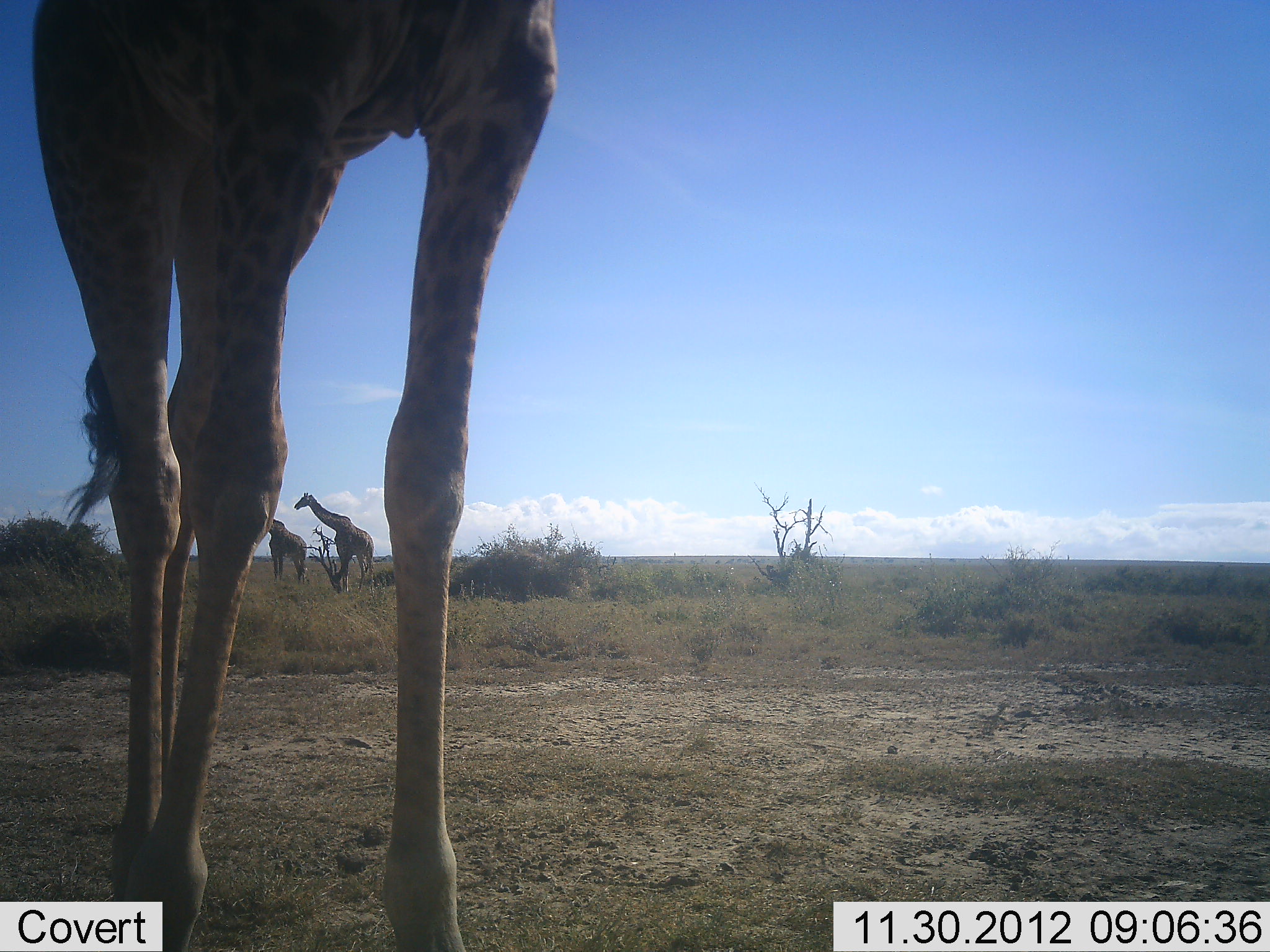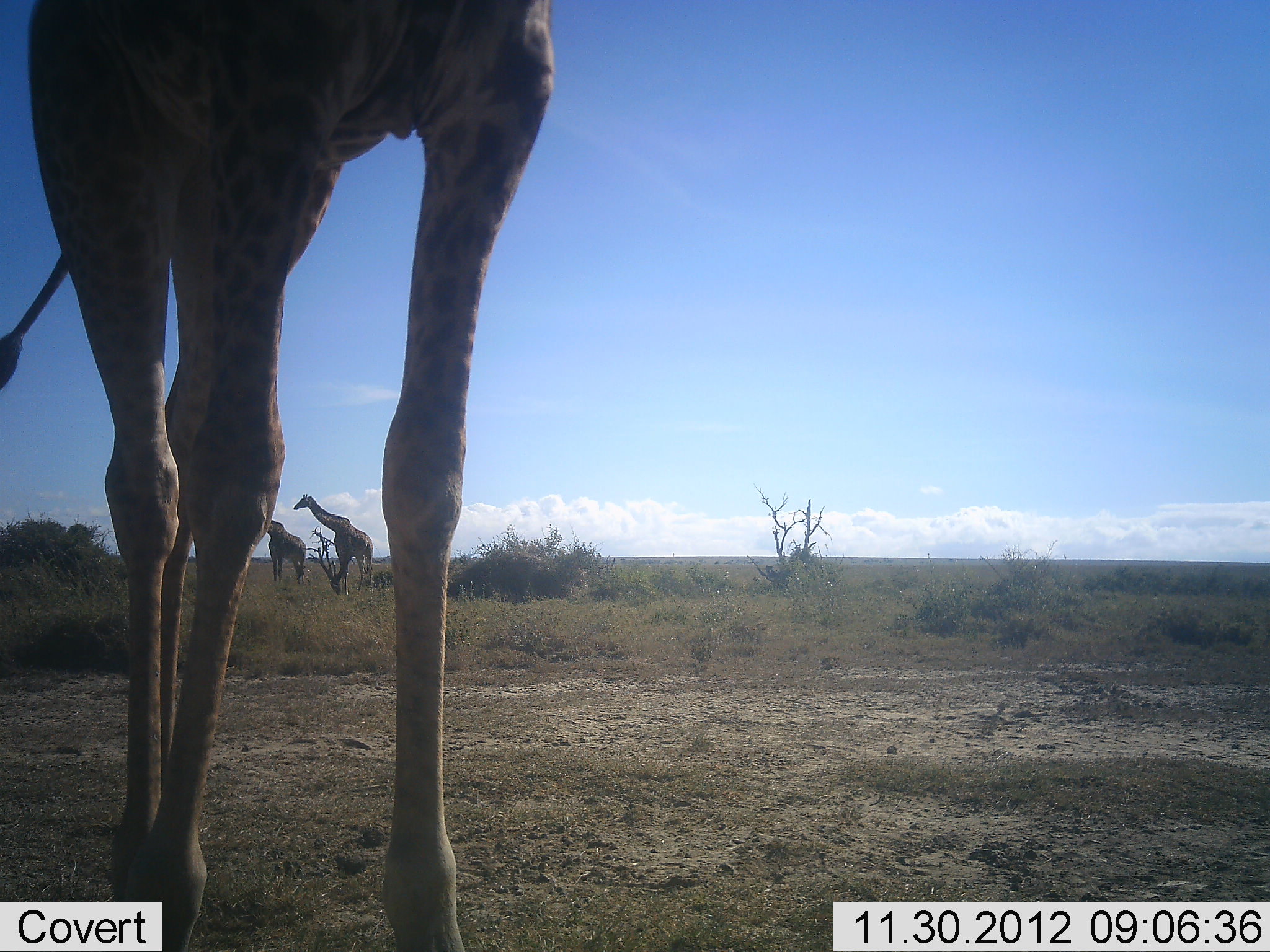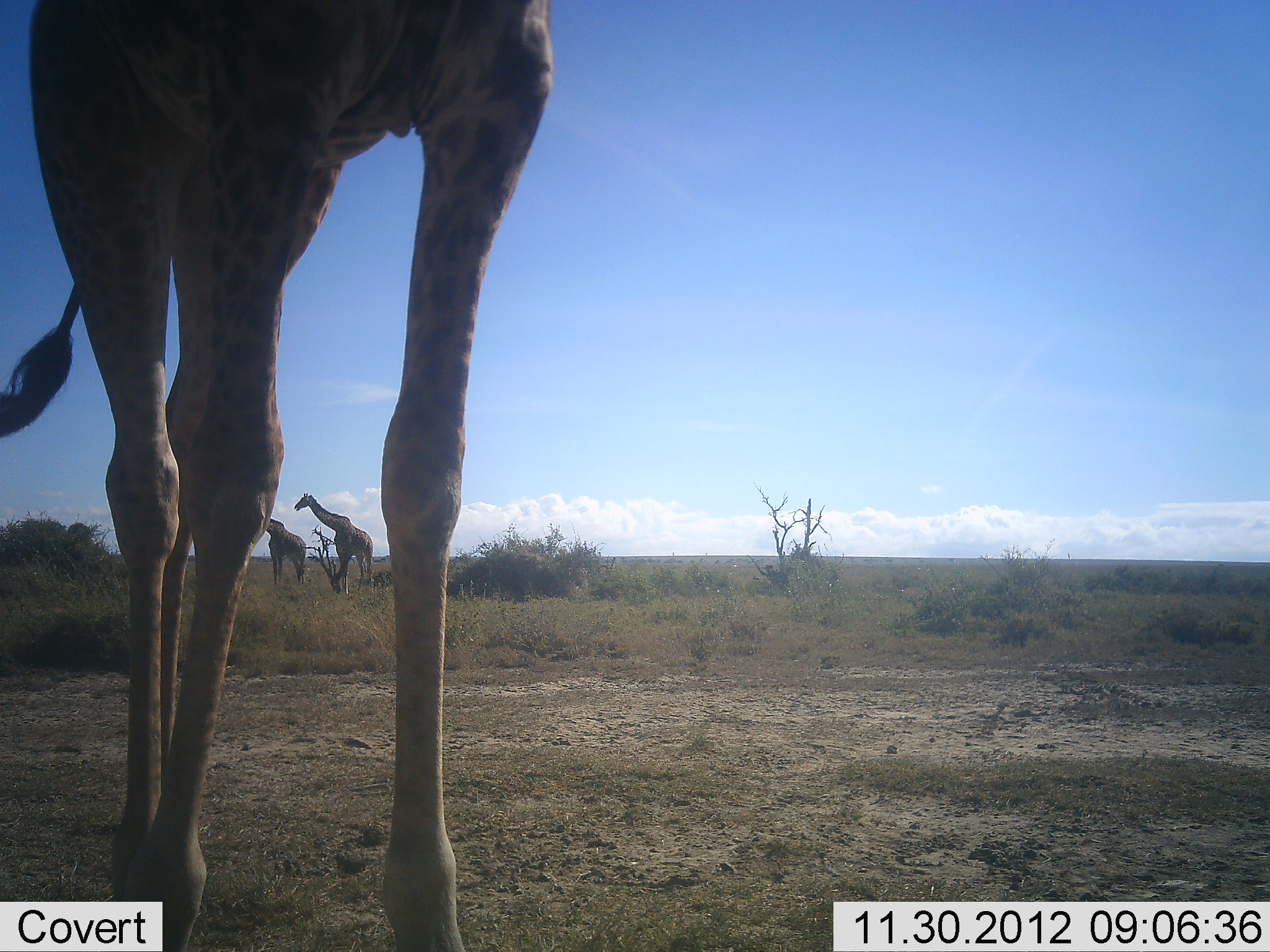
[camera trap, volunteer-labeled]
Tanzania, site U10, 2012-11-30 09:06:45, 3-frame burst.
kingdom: Animalia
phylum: Chordata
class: Mammalia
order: Artiodactyla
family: Giraffidae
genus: Giraffa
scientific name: Giraffa camelopardalis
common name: giraffe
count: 3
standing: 100%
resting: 0%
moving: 10%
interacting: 0%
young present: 0%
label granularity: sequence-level